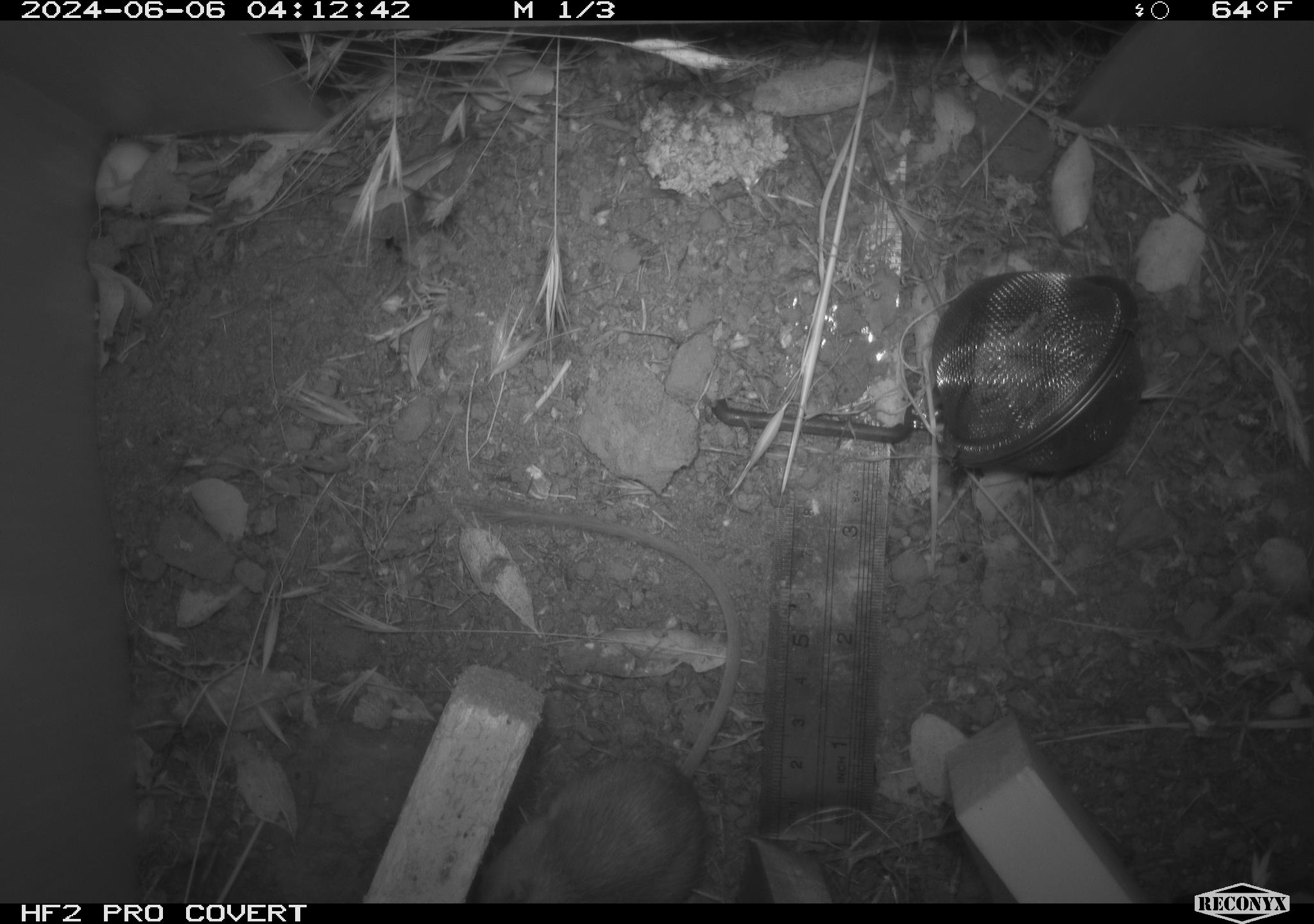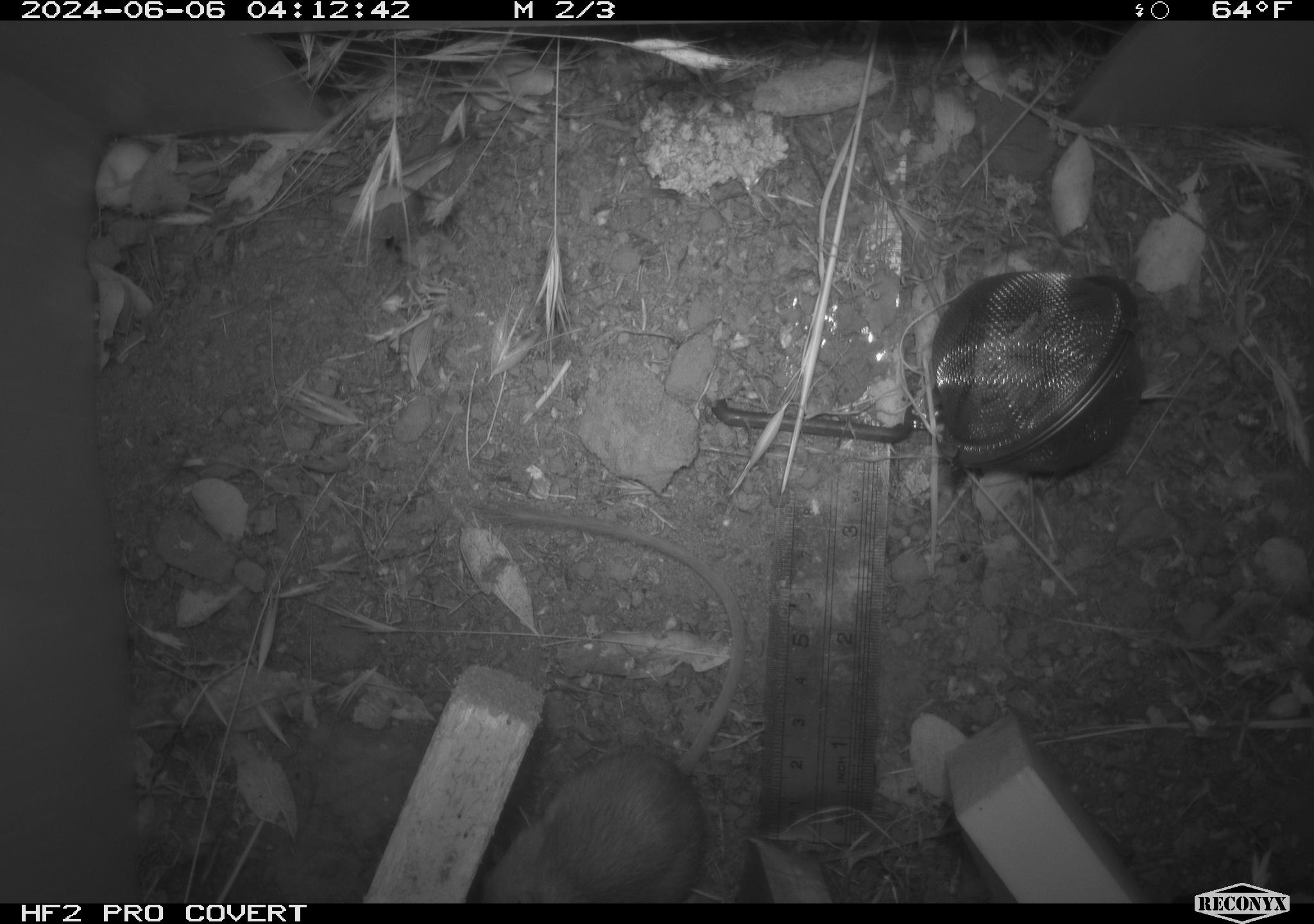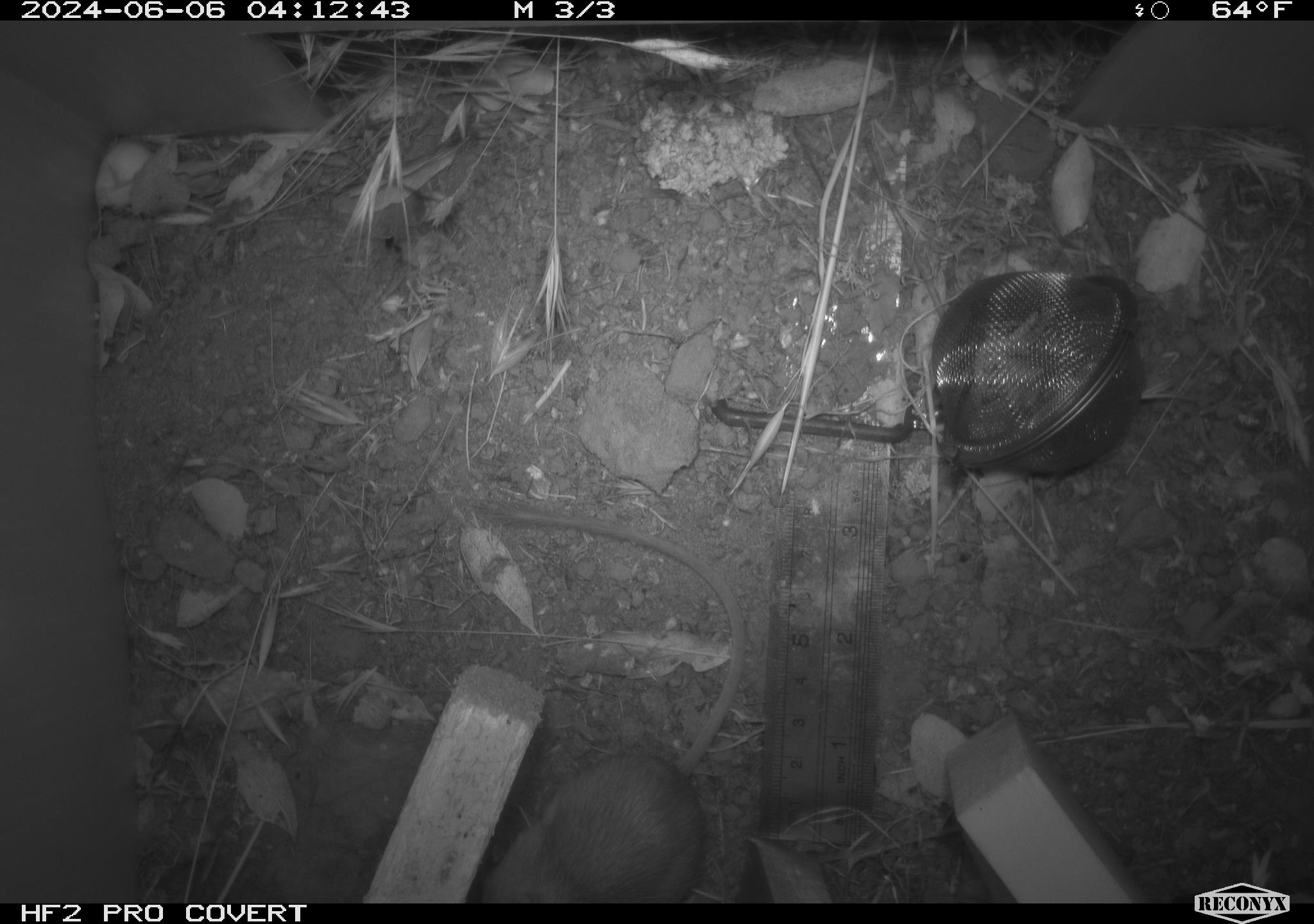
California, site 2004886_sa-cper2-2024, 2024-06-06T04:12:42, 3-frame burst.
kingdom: Animalia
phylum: Chordata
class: Mammalia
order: Rodentia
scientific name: Rodentia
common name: rodent